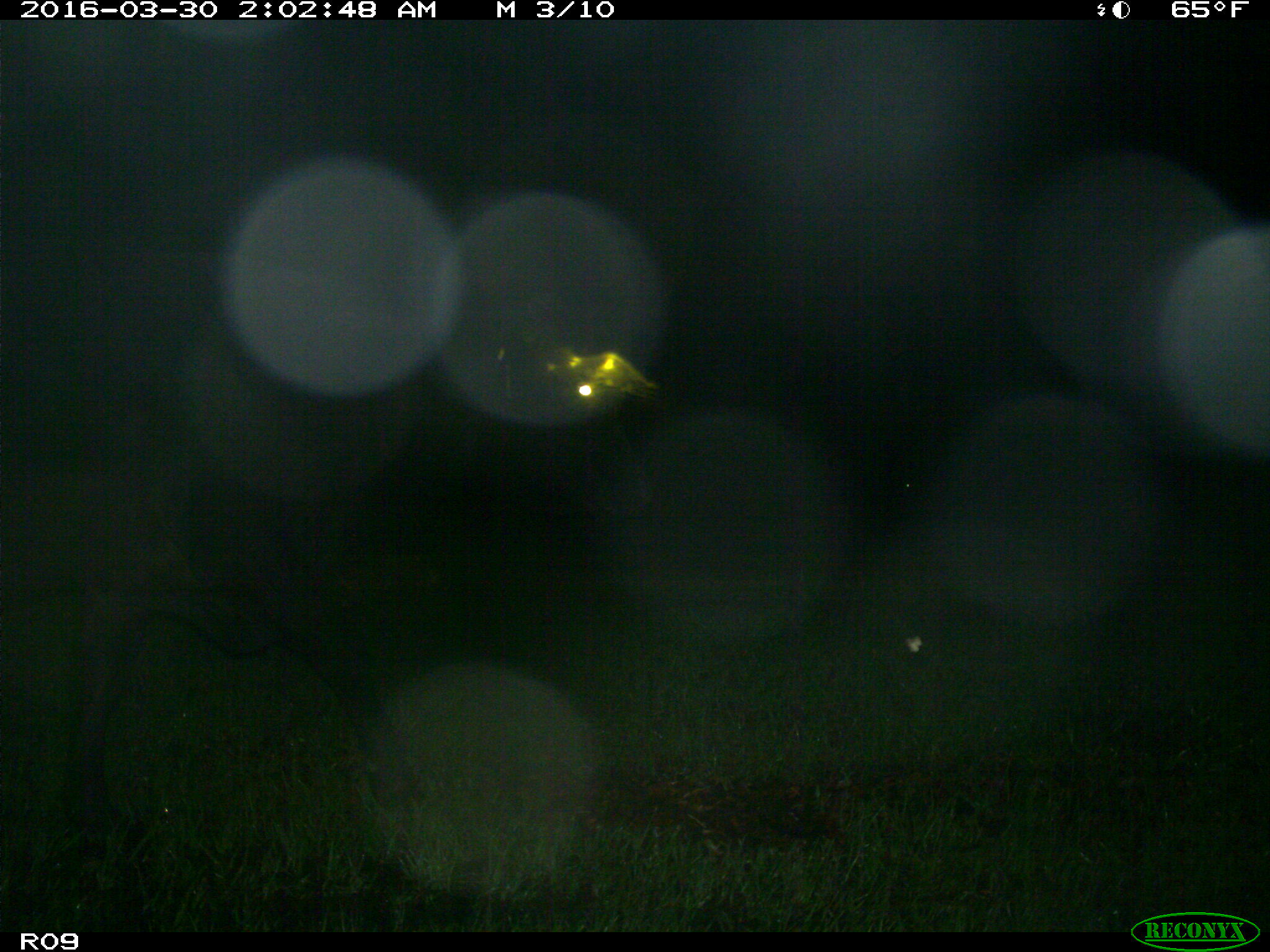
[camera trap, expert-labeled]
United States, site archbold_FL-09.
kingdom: Animalia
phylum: Chordata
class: Mammalia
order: Artiodactyla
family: Bovidae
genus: Bos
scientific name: Bos taurus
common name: domestic cow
Bos taurus (domestic cow).